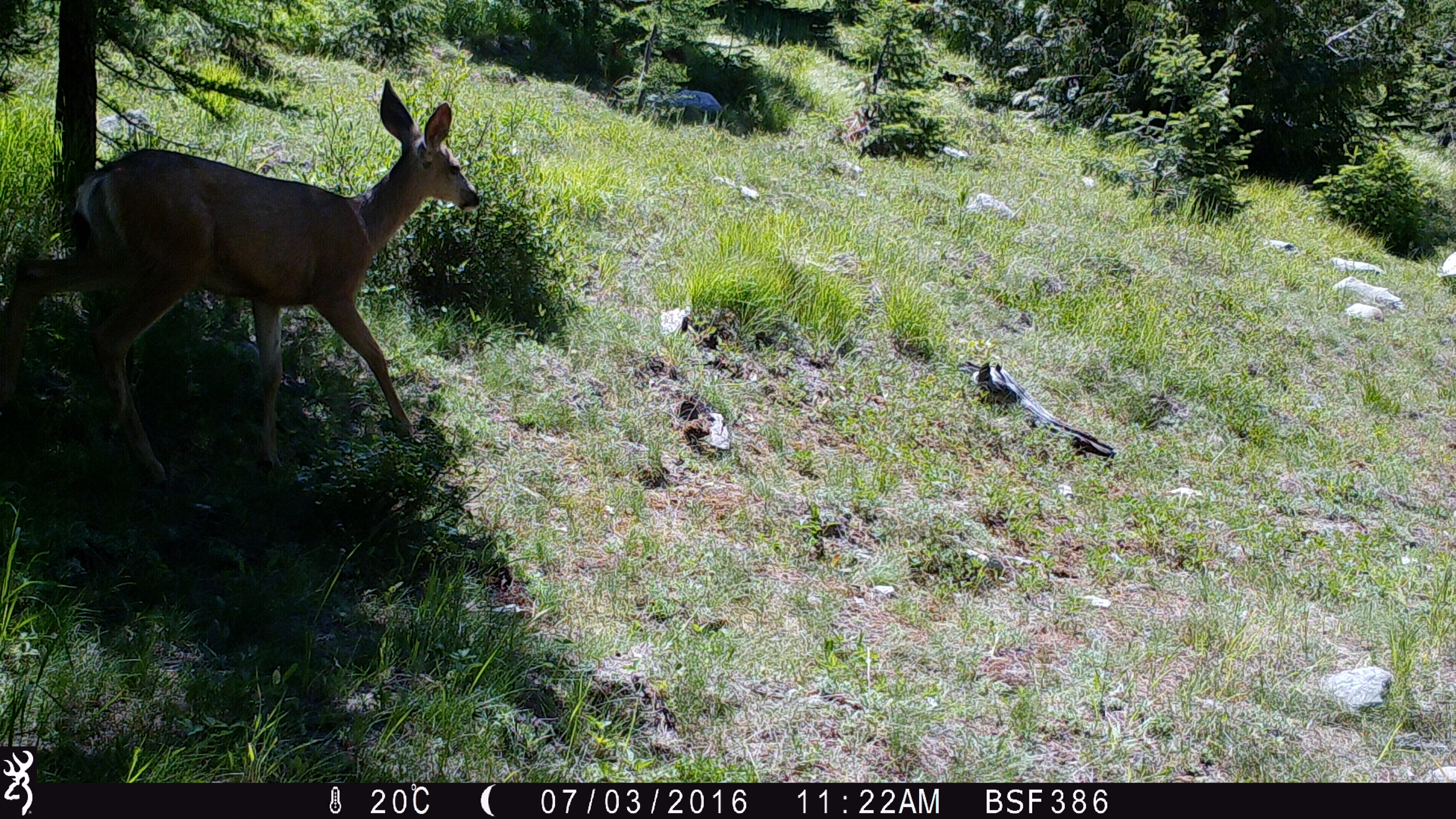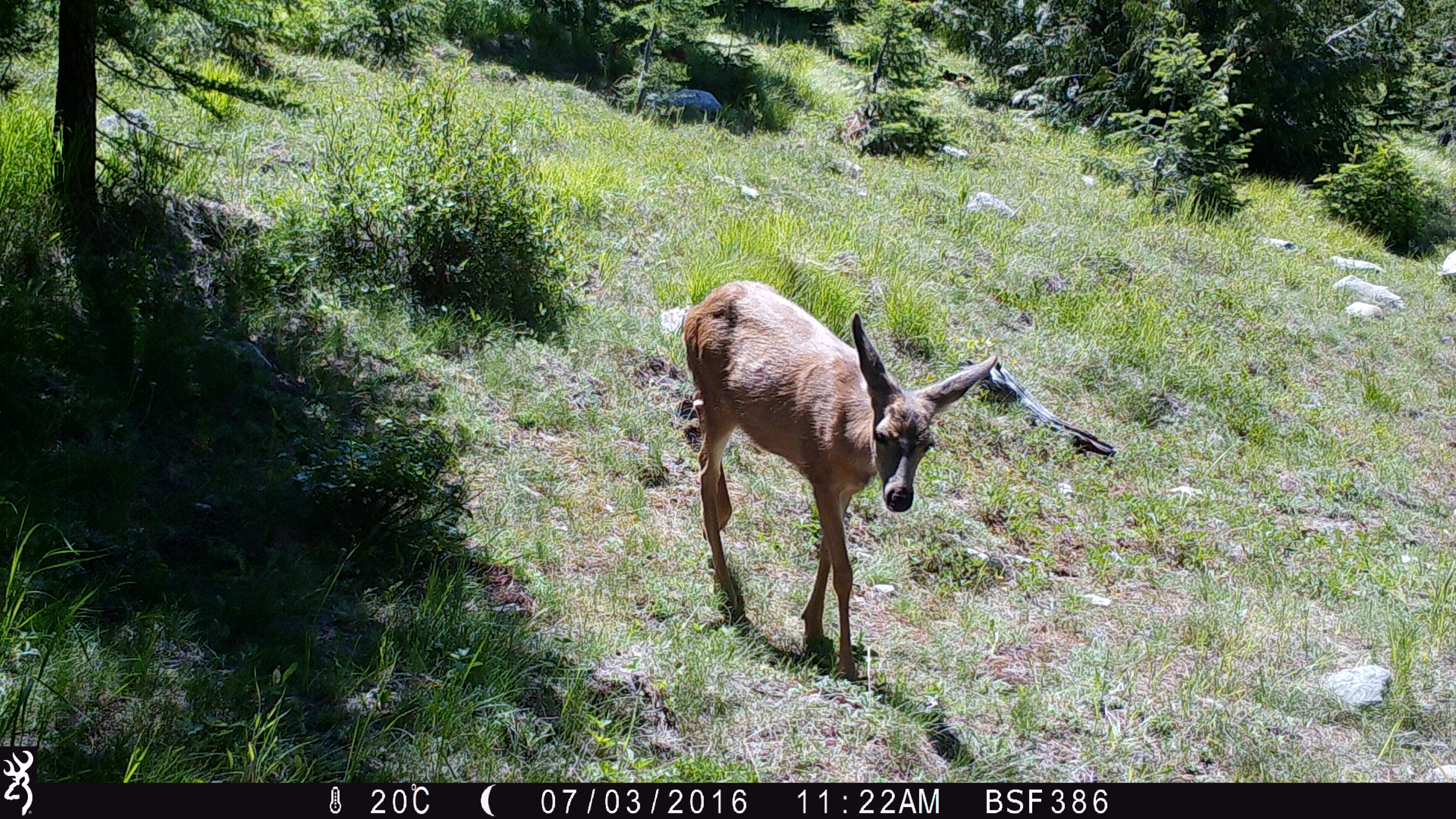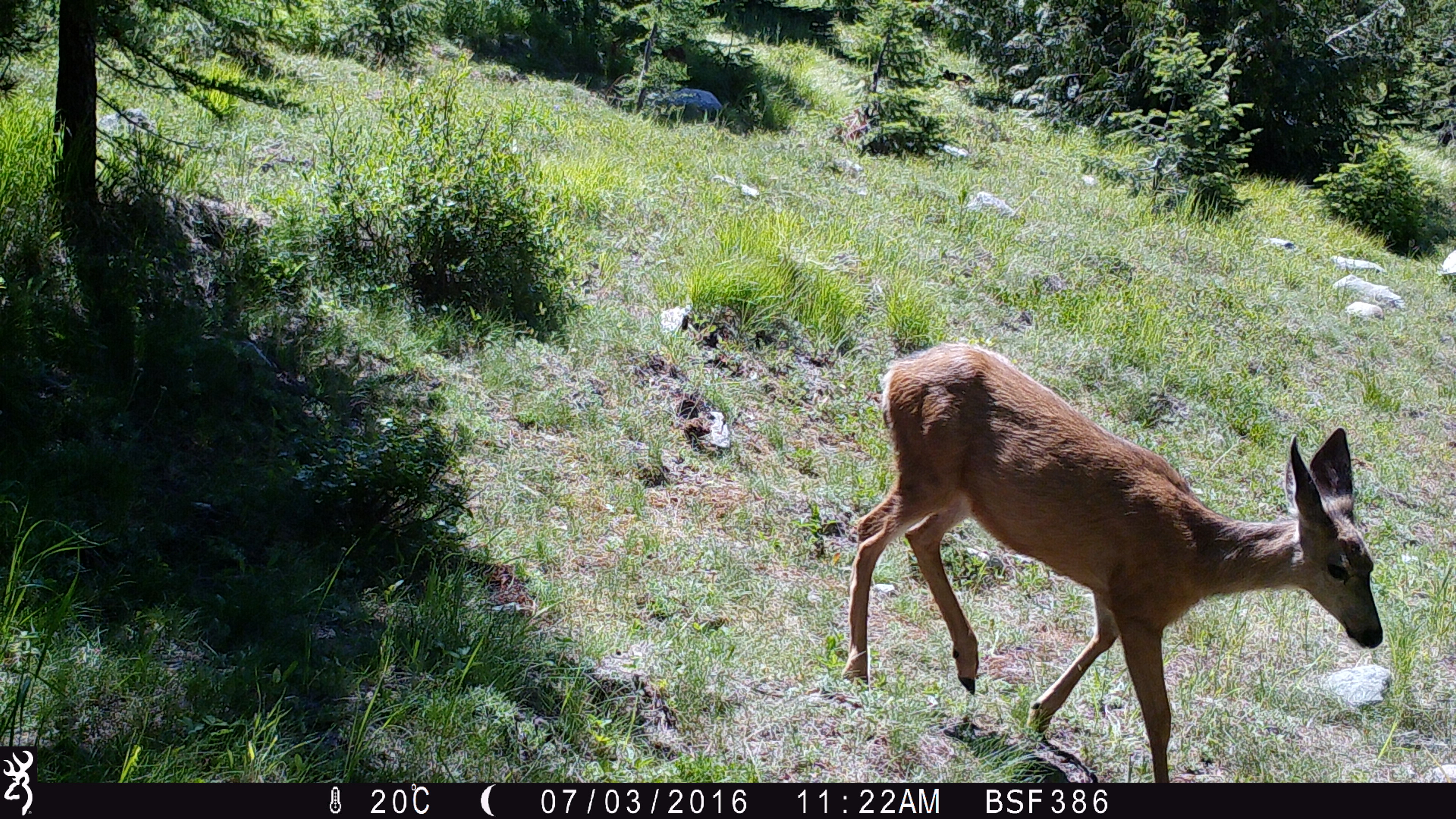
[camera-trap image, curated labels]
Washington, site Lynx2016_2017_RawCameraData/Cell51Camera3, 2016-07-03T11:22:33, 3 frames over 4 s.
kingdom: Animalia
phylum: Chordata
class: Mammalia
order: Artiodactyla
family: Cervidae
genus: Odocoileus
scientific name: Odocoileus hemionus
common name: mule deer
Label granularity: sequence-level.